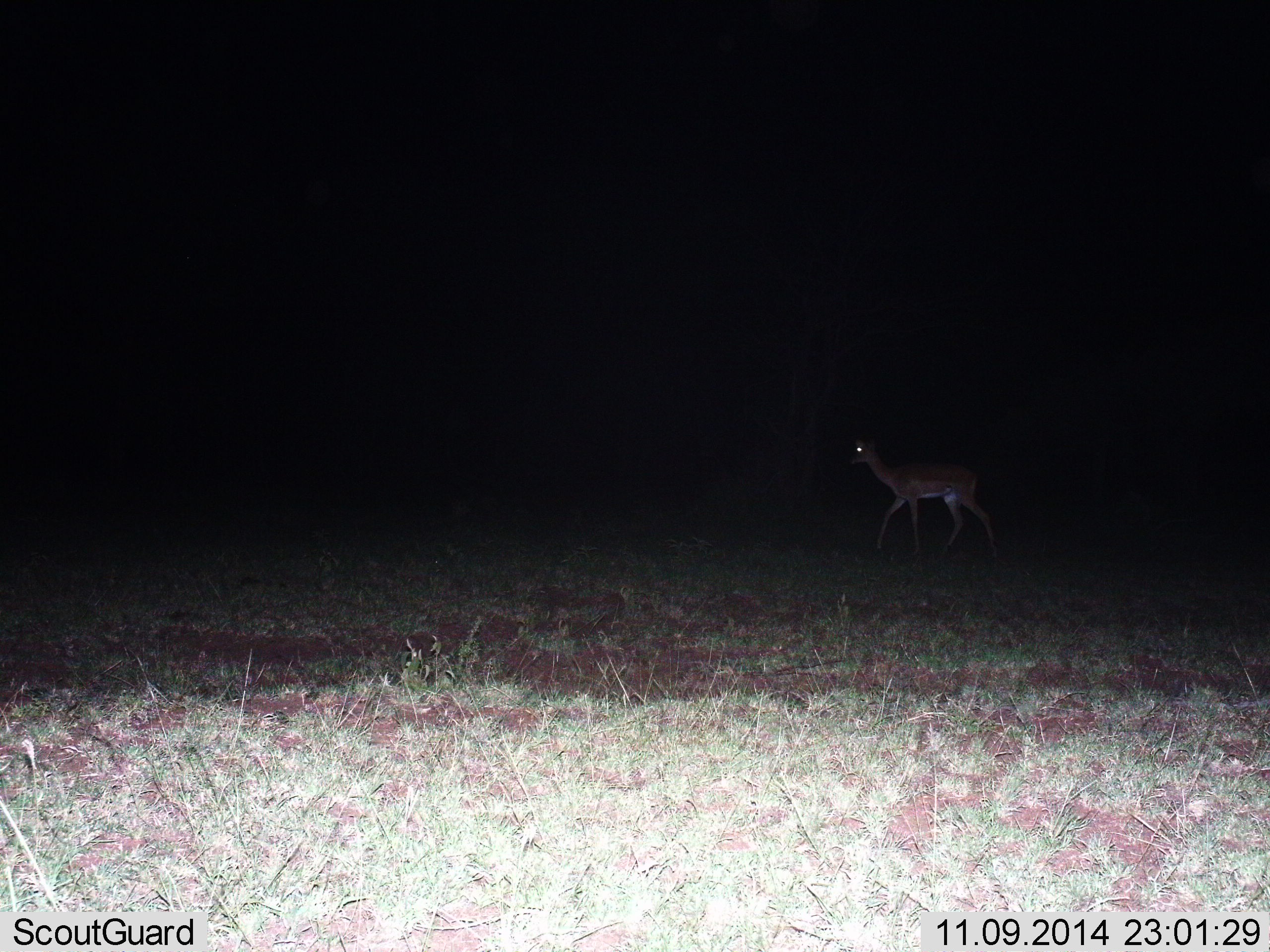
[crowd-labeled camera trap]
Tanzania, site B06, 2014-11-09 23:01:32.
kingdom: Animalia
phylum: Chordata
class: Mammalia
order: Artiodactyla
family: Bovidae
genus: Aepyceros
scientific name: Aepyceros melampus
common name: impala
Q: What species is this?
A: Impala (Aepyceros melampus).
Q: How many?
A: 1.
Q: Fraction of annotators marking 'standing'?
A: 0%.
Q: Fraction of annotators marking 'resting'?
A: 0%.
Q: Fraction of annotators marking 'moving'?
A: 100%.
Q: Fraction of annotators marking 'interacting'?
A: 0%.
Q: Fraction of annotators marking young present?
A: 0%.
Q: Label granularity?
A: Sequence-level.